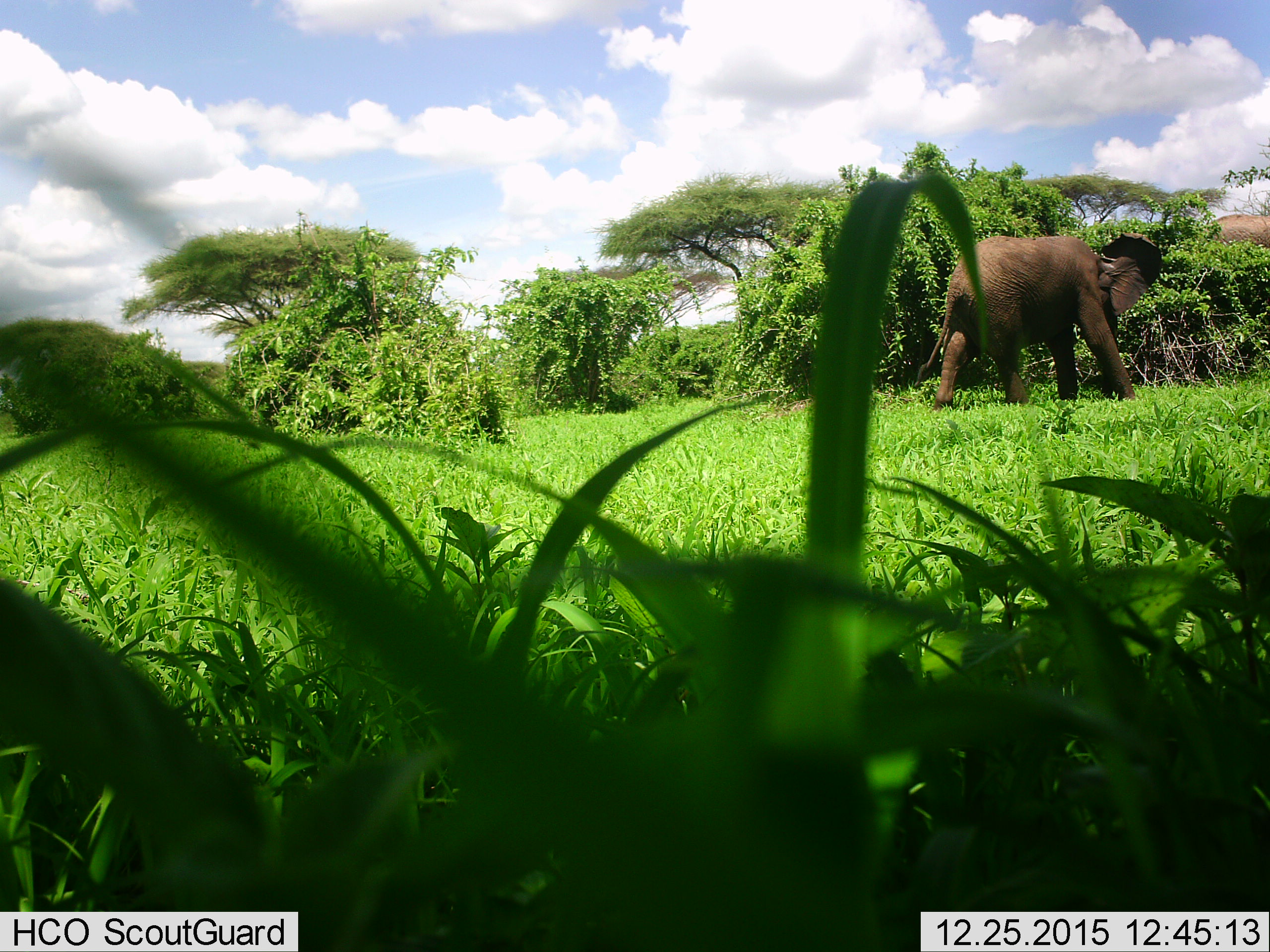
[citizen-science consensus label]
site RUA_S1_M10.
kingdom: Animalia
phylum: Chordata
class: Mammalia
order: Proboscidea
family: Elephantidae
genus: Loxodonta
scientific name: Loxodonta africana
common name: african bush elephant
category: elephant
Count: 2.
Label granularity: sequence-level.